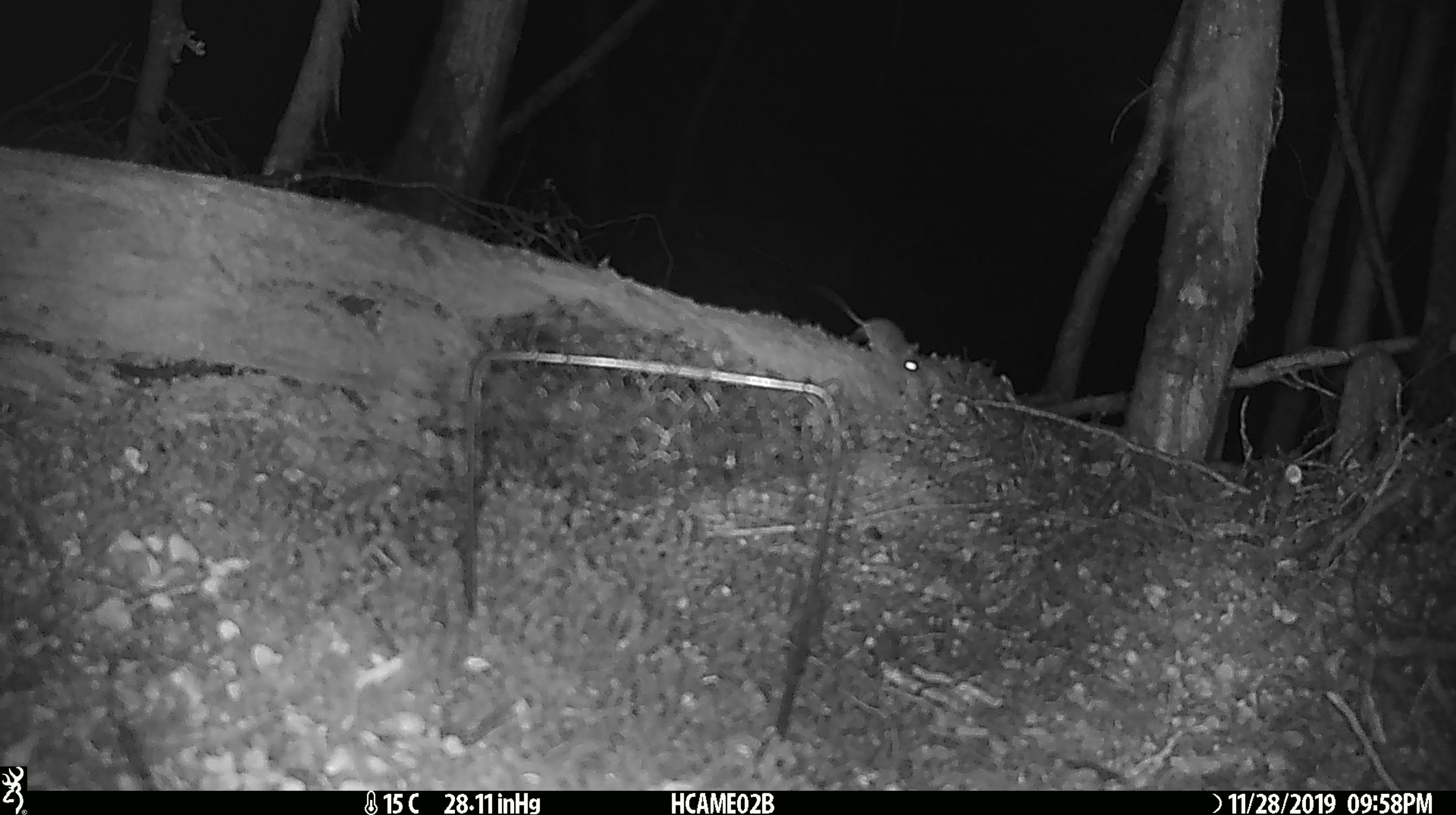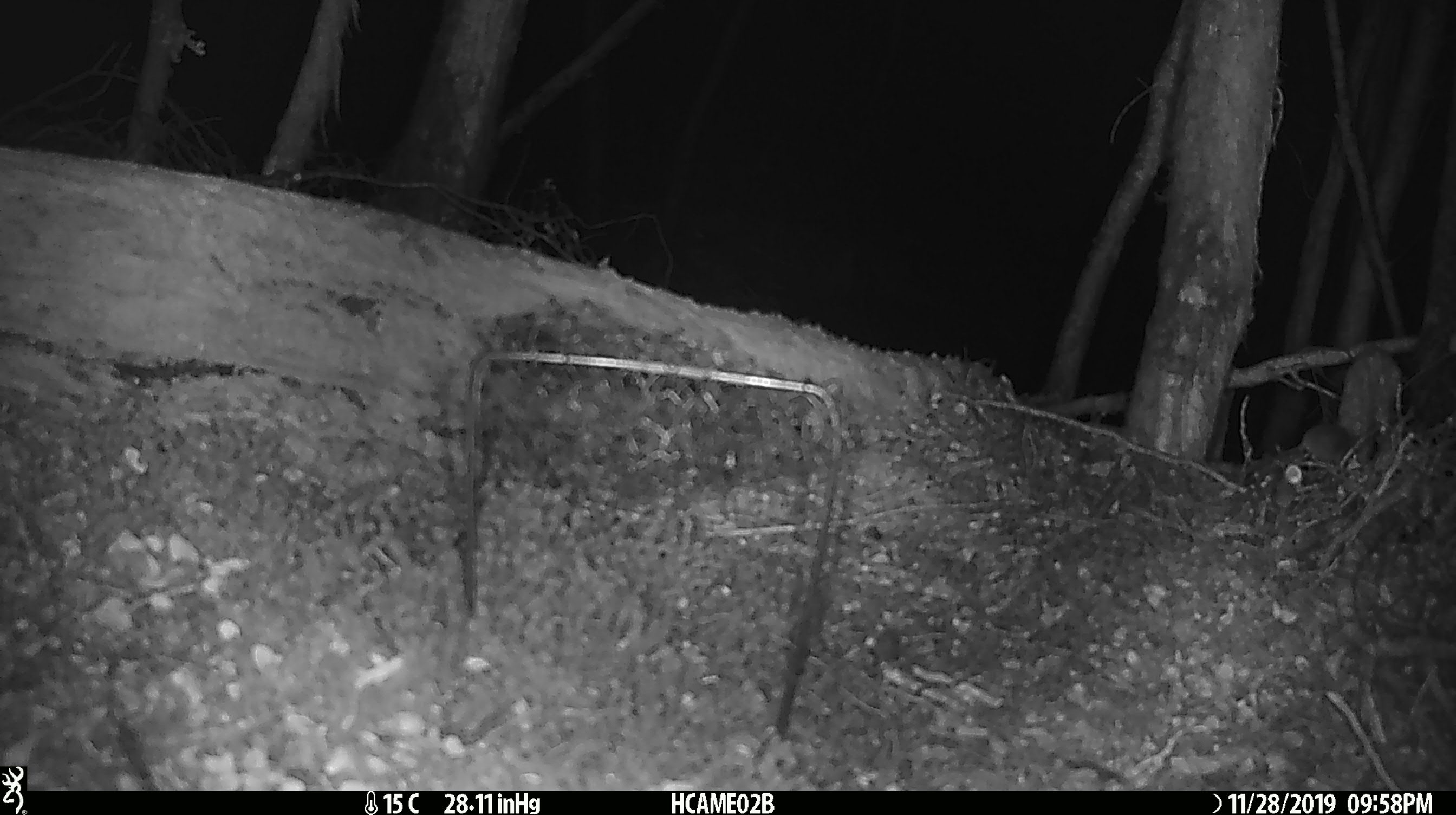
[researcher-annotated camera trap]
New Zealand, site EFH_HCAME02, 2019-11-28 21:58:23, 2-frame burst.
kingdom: Animalia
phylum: Chordata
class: Mammalia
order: Rodentia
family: Muridae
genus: Mus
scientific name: Mus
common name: mouse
Mouse (Mus).